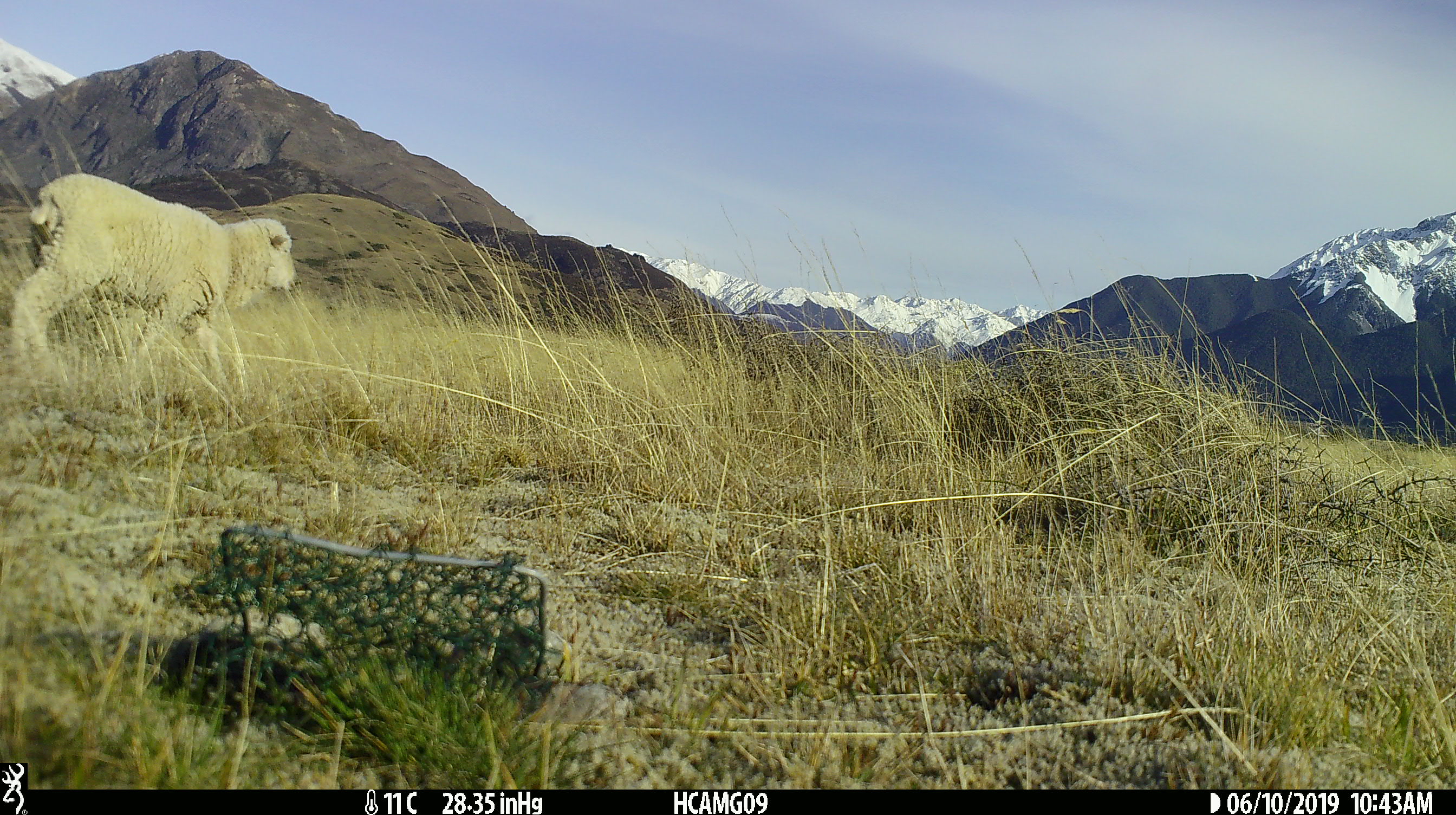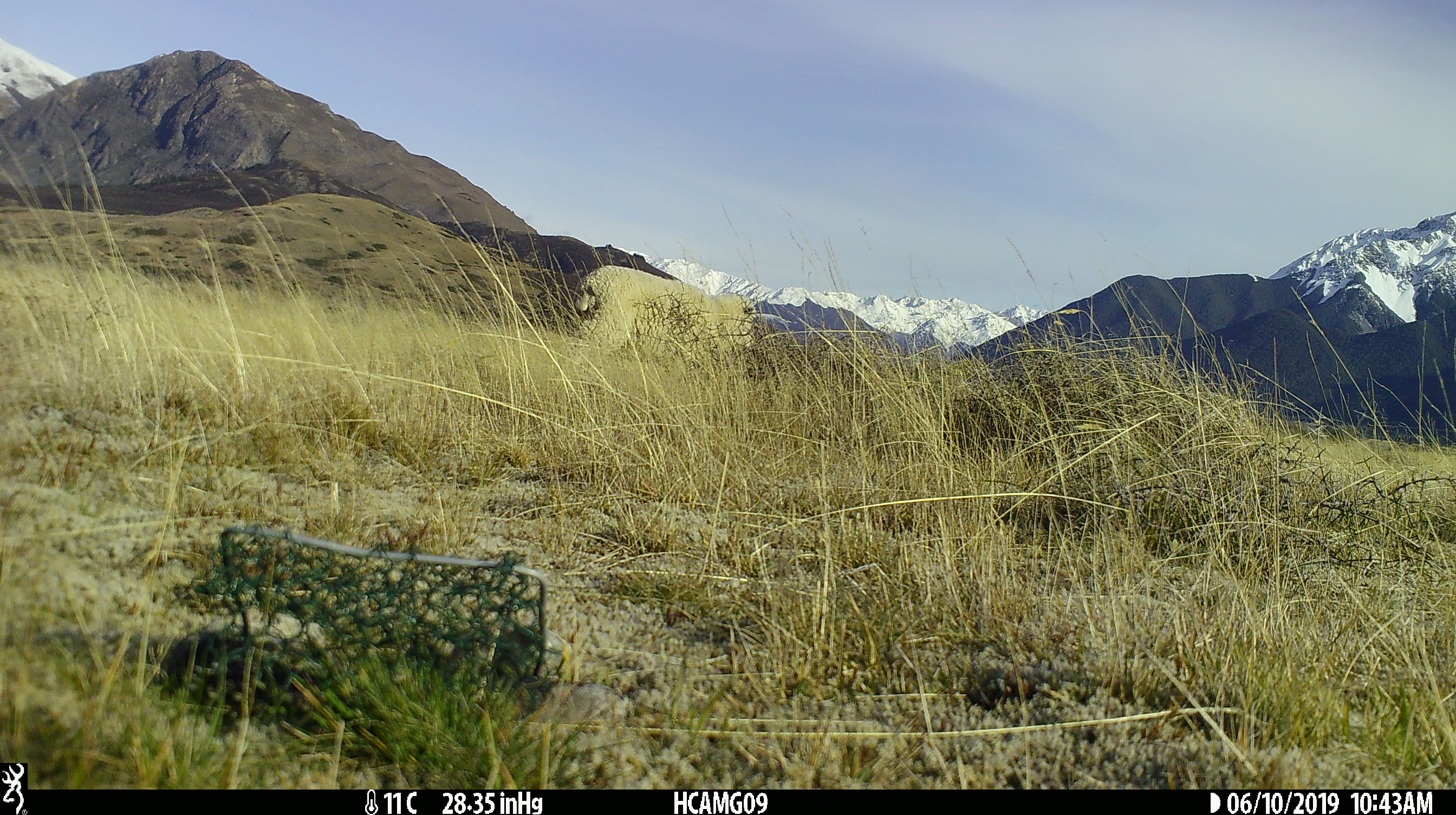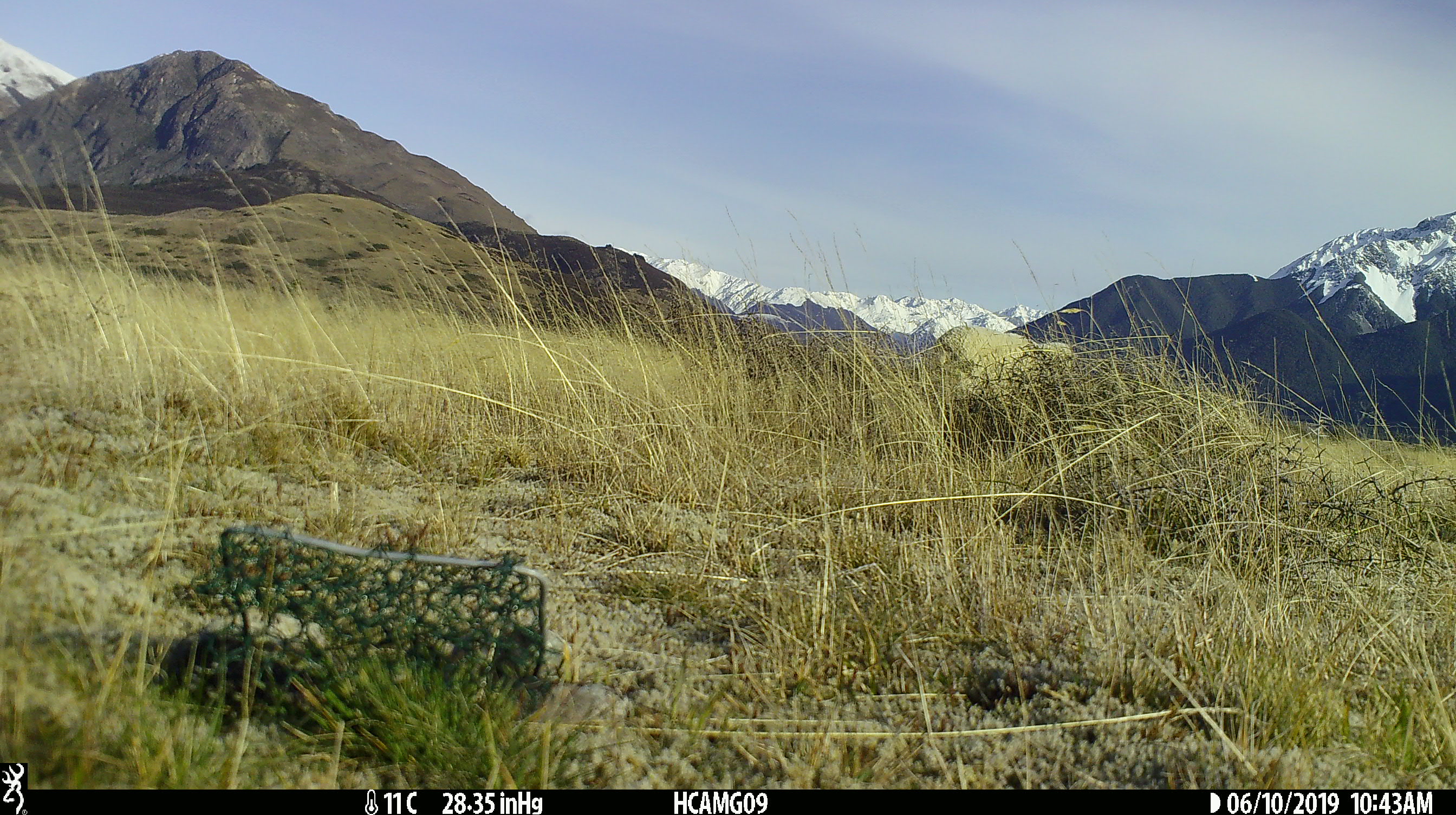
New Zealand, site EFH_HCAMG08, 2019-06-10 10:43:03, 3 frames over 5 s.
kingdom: Animalia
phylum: Chordata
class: Mammalia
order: Artiodactyla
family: Bovidae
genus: Ovis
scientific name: Ovis aries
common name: domestic sheep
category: sheep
Sheep (domestic sheep) (Ovis aries).